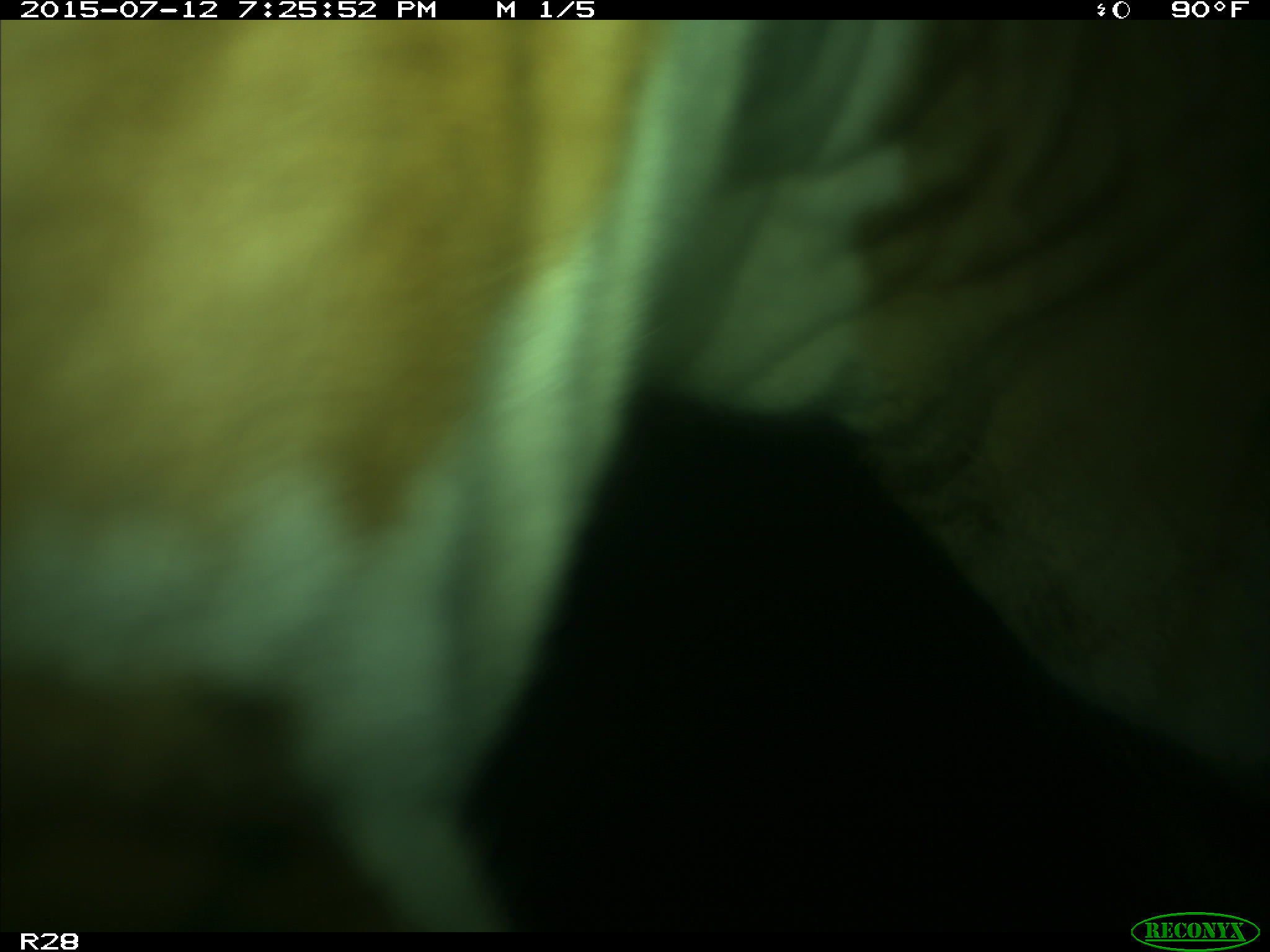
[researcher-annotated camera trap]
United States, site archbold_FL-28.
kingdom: Animalia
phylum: Chordata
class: Mammalia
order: Artiodactyla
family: Bovidae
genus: Bos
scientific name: Bos taurus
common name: domestic cow